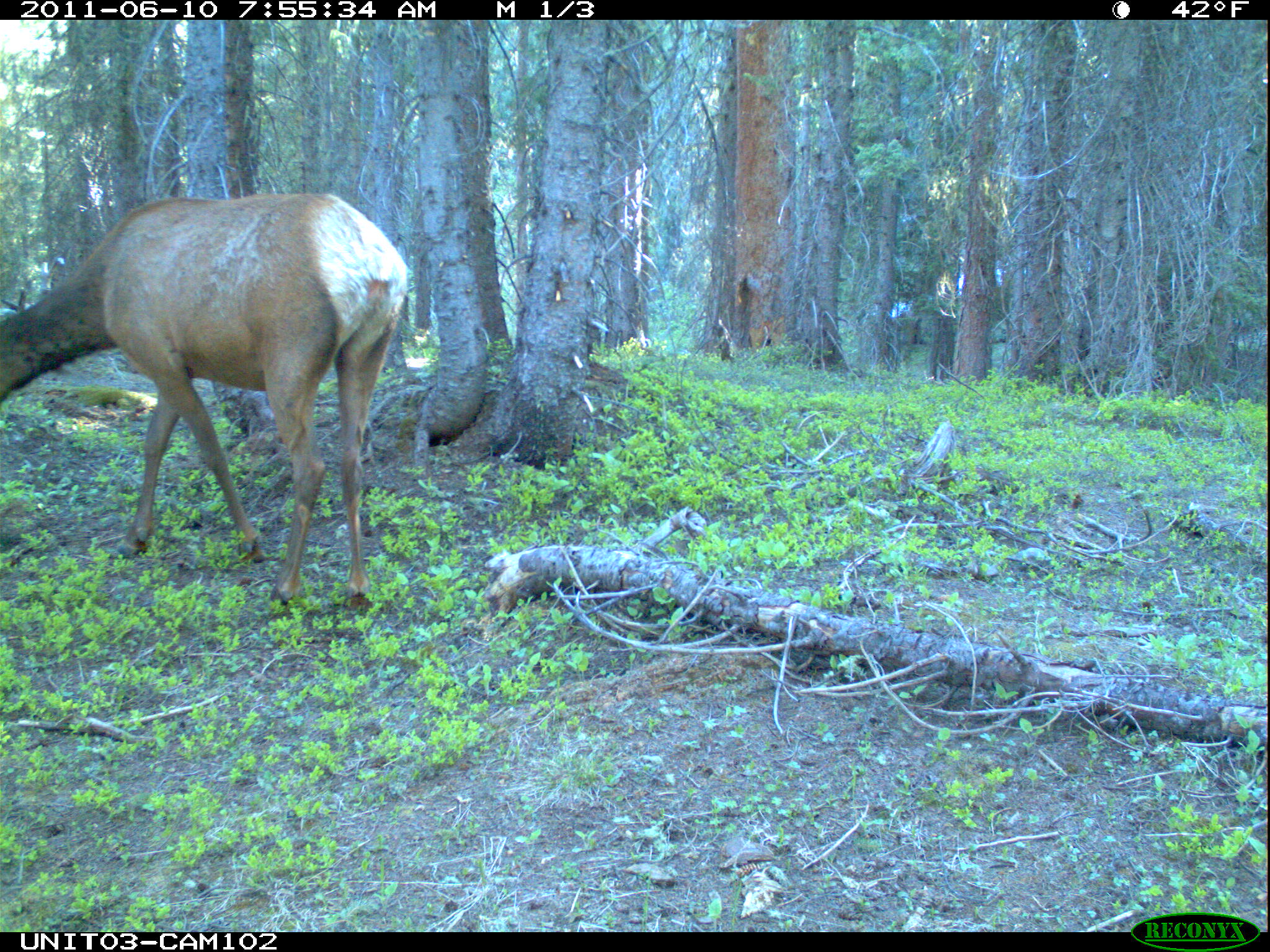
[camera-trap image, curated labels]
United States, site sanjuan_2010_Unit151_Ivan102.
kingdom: Animalia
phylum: Chordata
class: Mammalia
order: Artiodactyla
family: Cervidae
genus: Cervus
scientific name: Cervus elaphus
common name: red deer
Cervus elaphus (red deer).